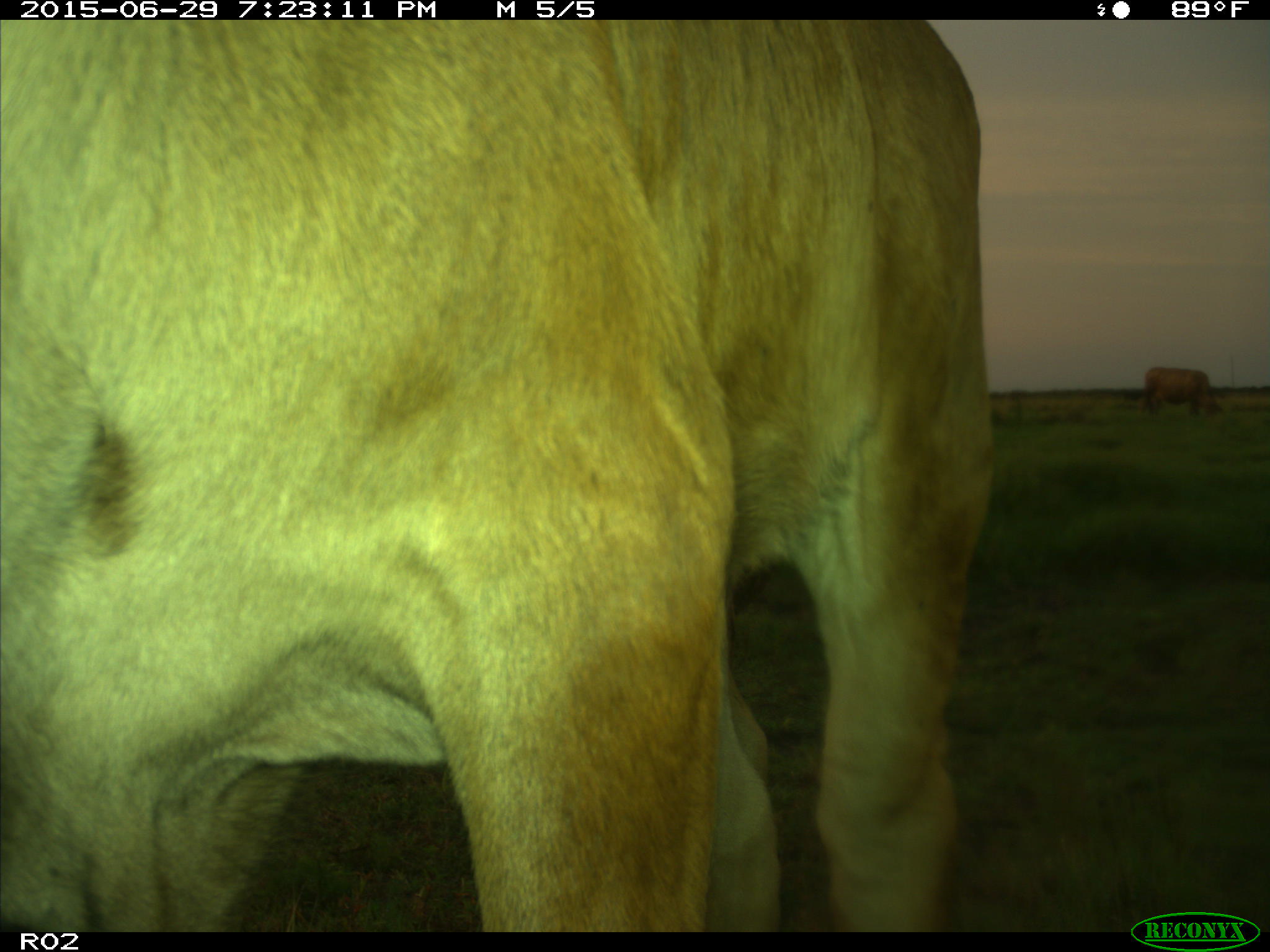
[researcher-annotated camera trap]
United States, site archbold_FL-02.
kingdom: Animalia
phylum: Chordata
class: Mammalia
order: Artiodactyla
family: Bovidae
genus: Bos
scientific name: Bos taurus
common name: domestic cow